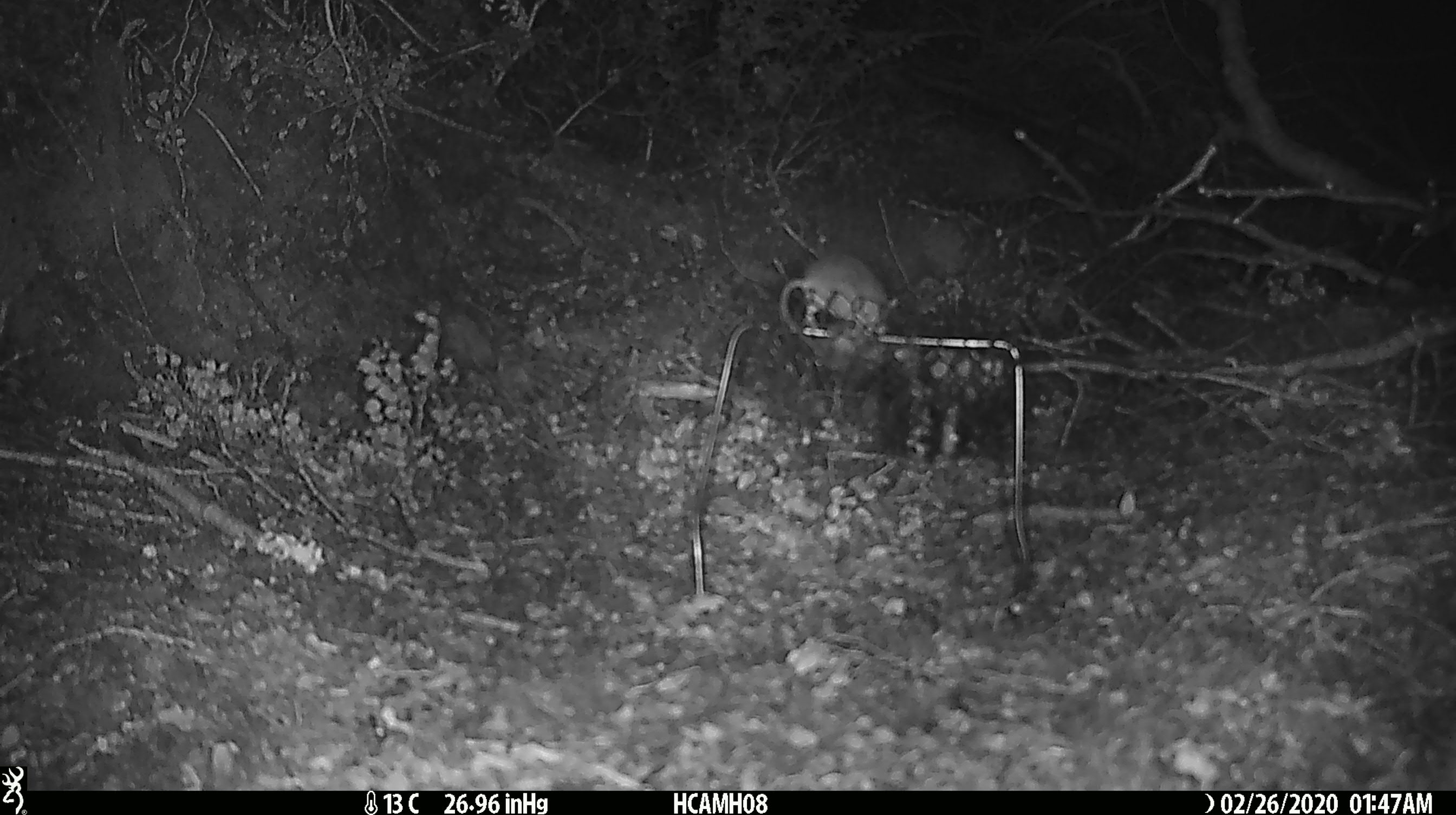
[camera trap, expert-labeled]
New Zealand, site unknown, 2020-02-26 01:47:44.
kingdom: Animalia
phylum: Chordata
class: Mammalia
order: Rodentia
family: Muridae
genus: Mus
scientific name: Mus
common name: mouse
Mouse (Mus).